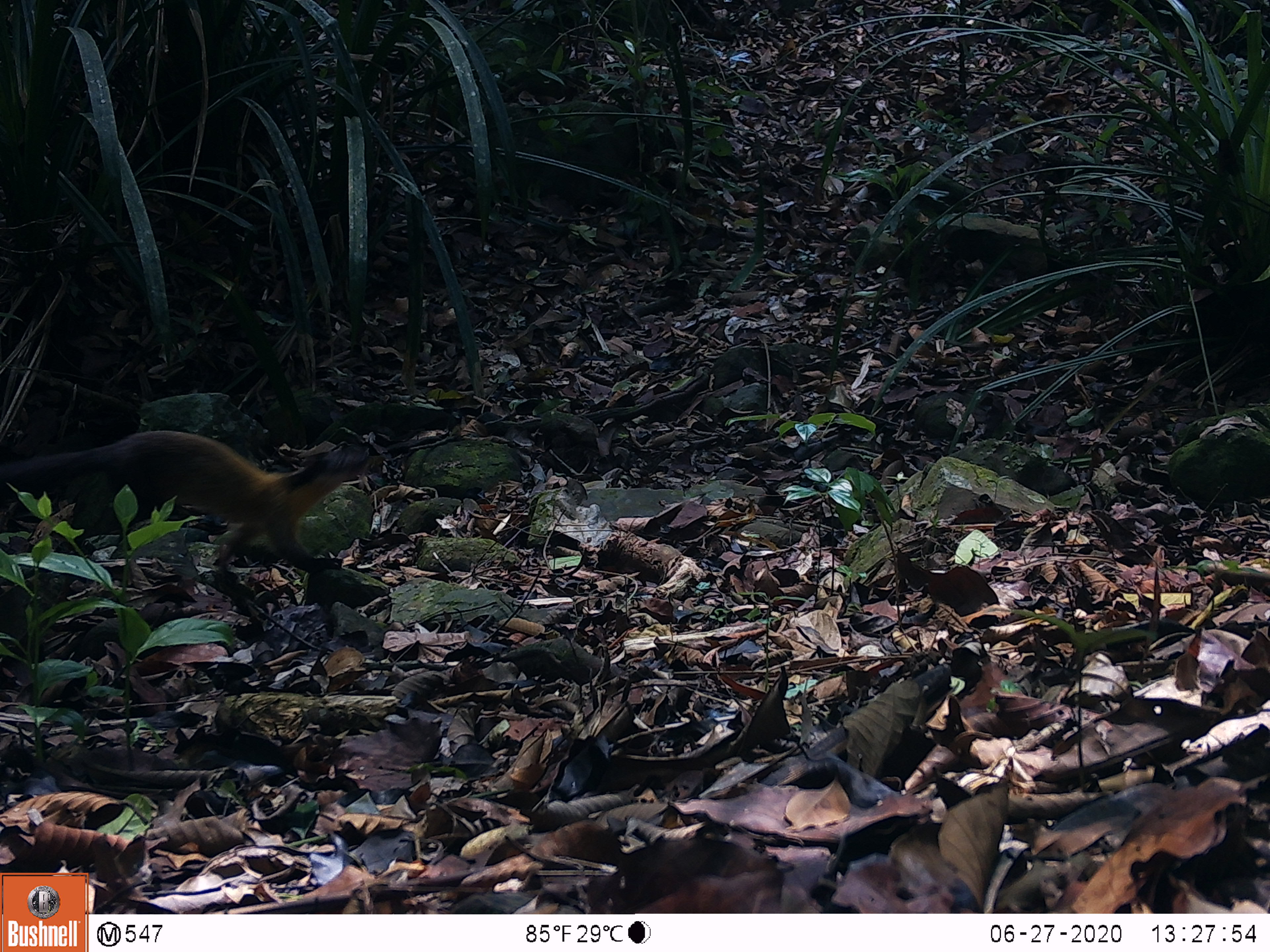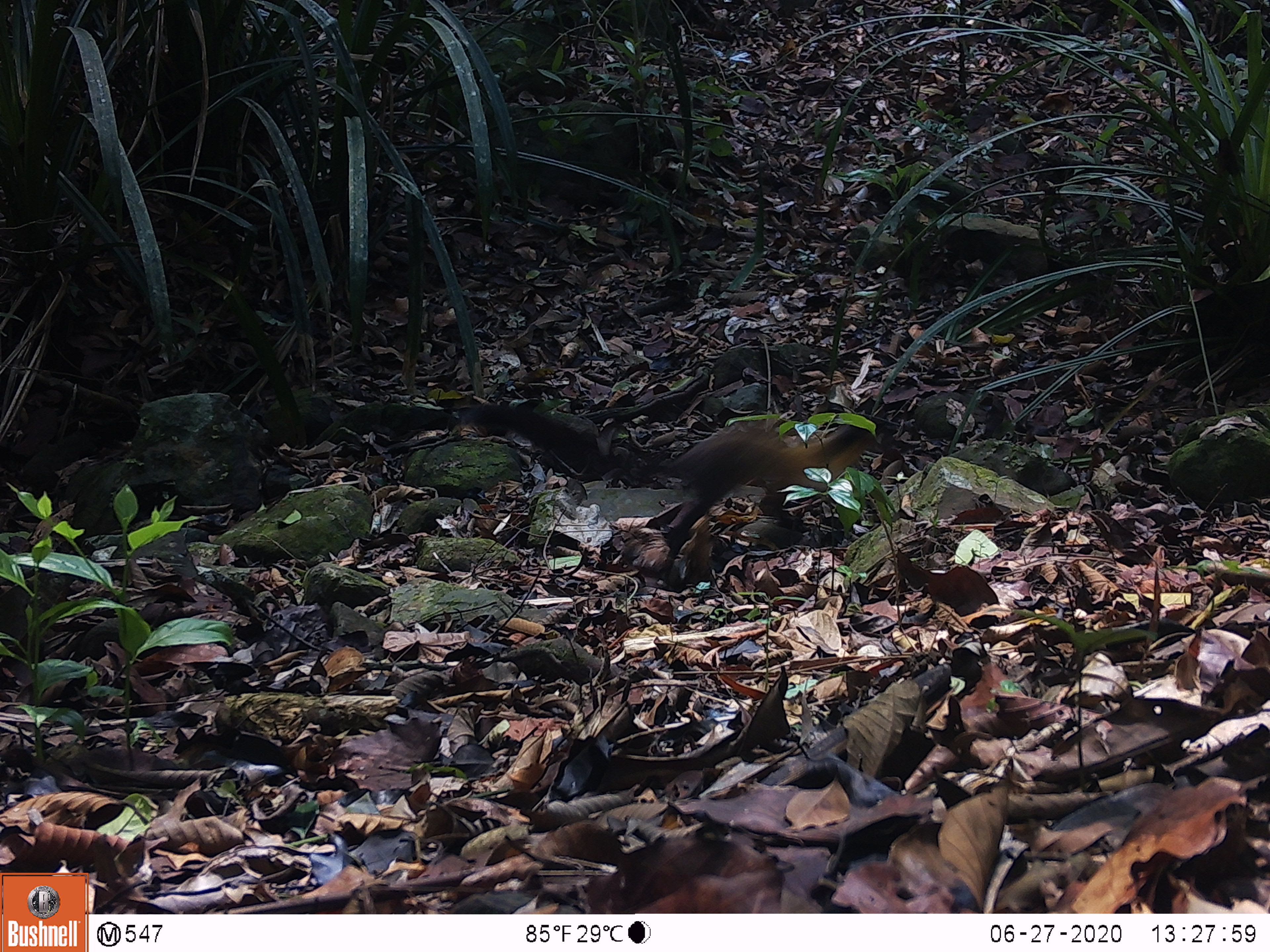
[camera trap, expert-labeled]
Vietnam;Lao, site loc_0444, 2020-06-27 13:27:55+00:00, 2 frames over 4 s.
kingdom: Animalia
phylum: Chordata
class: Mammalia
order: Carnivora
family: Mustelidae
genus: Martes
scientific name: Martes flavigula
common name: yellow-throated marten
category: yellow throated marten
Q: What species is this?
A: Yellow throated marten (yellow-throated marten) (Martes flavigula).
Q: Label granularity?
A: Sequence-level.